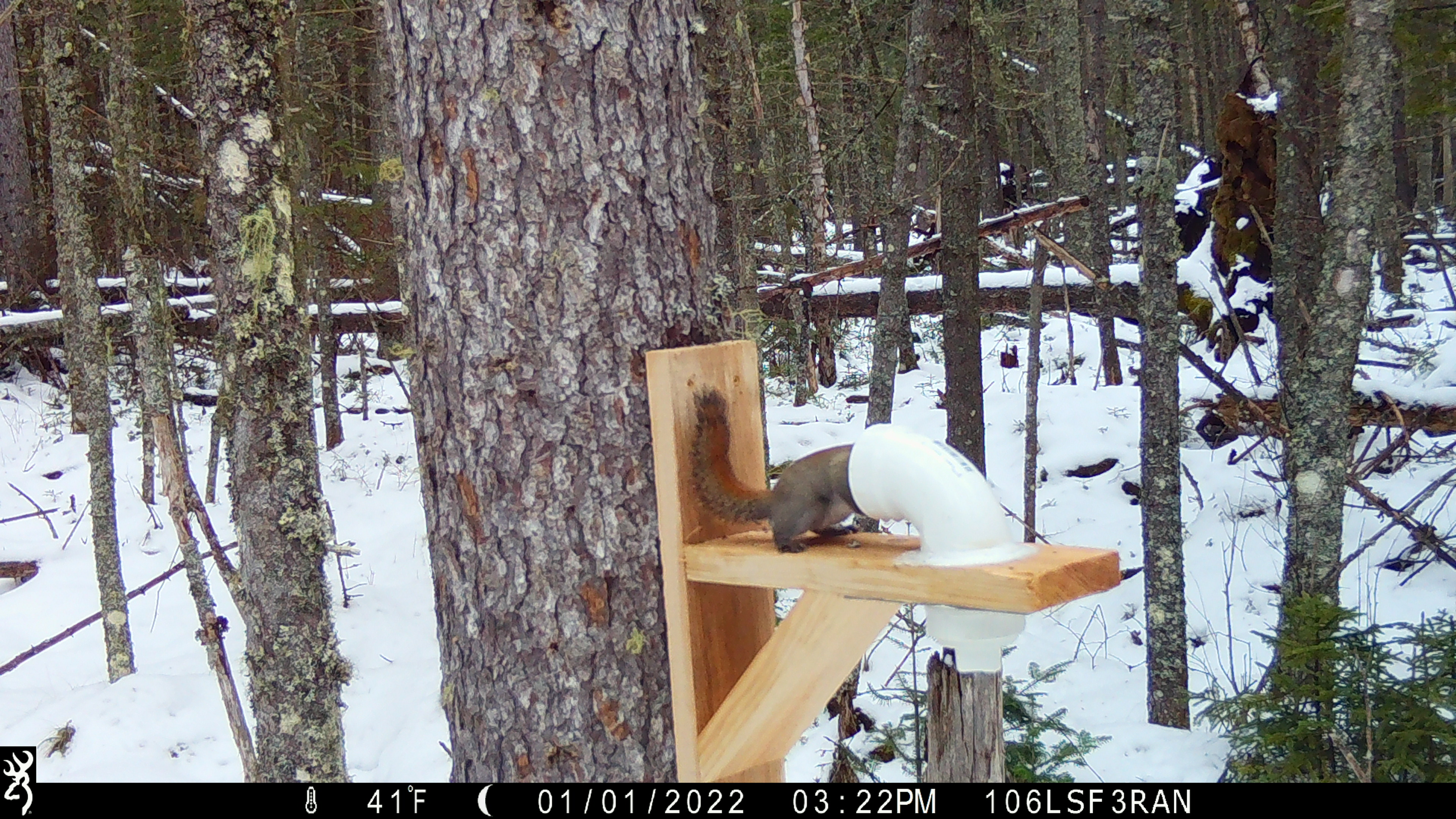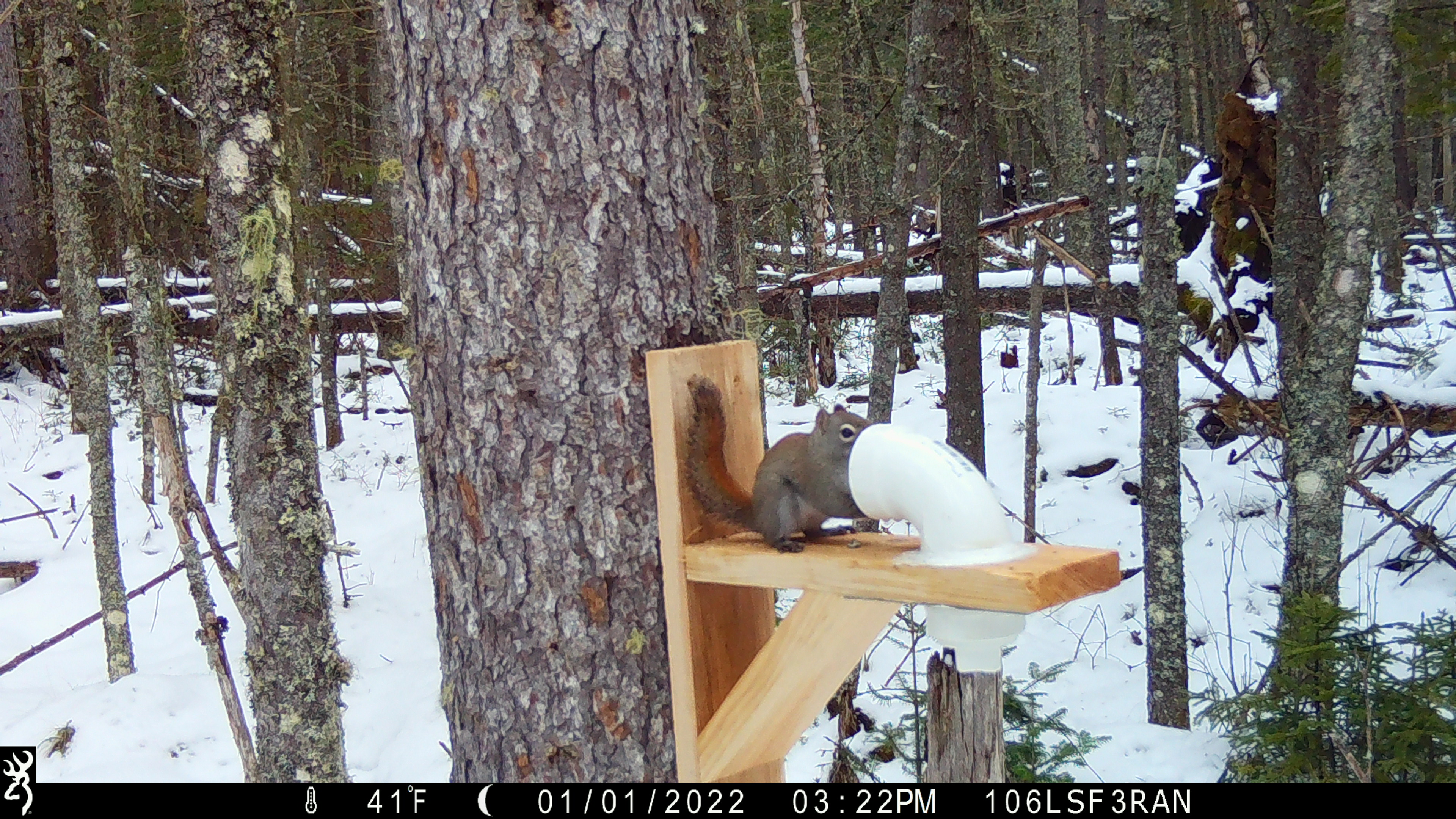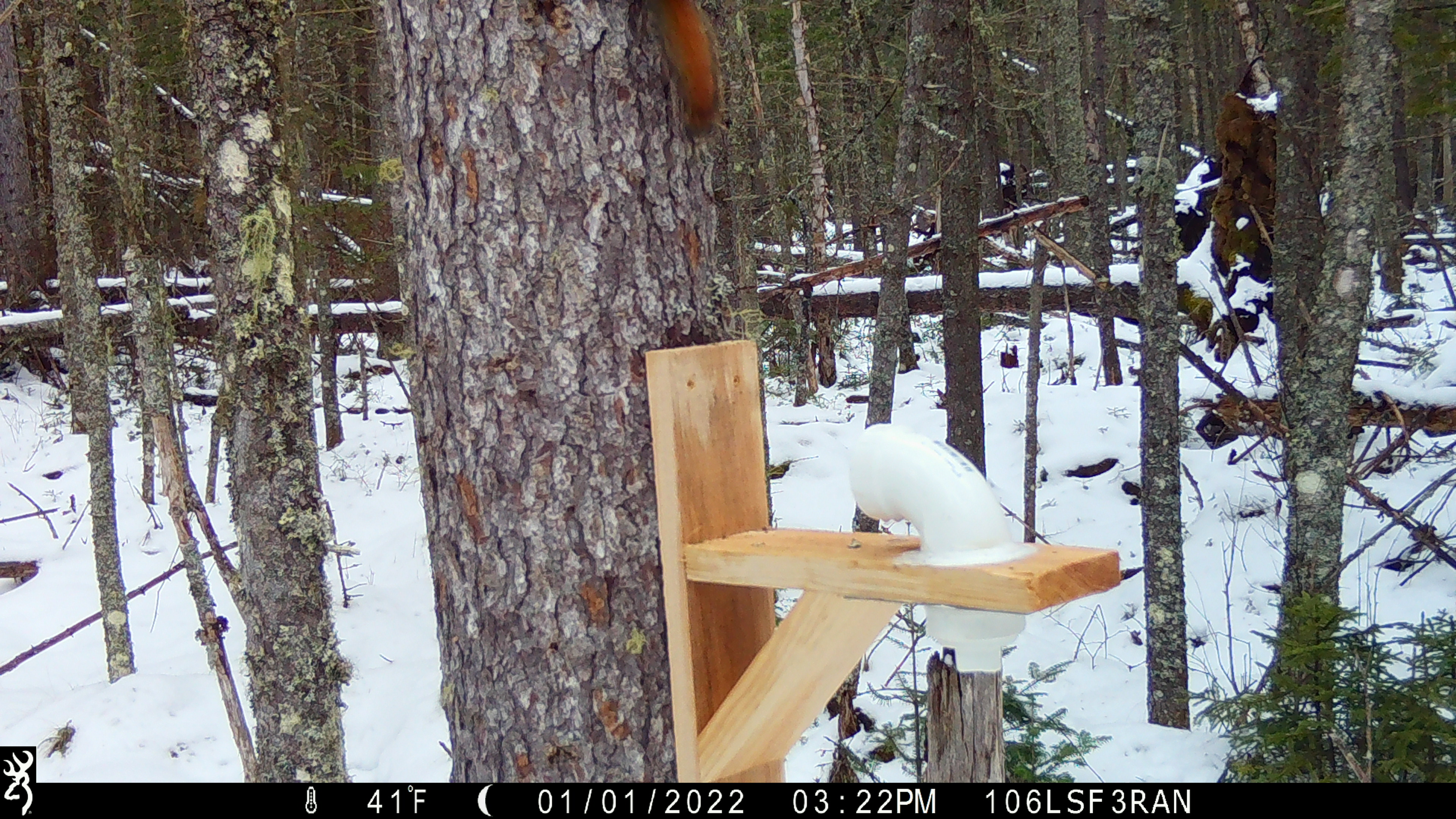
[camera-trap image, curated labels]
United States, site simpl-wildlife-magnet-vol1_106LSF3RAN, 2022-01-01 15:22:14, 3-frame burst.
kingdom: Animalia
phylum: Chordata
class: Mammalia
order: Rodentia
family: Sciuridae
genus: Tamiasciurus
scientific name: Tamiasciurus hudsonicus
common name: red squirrel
Red squirrel (Tamiasciurus hudsonicus).